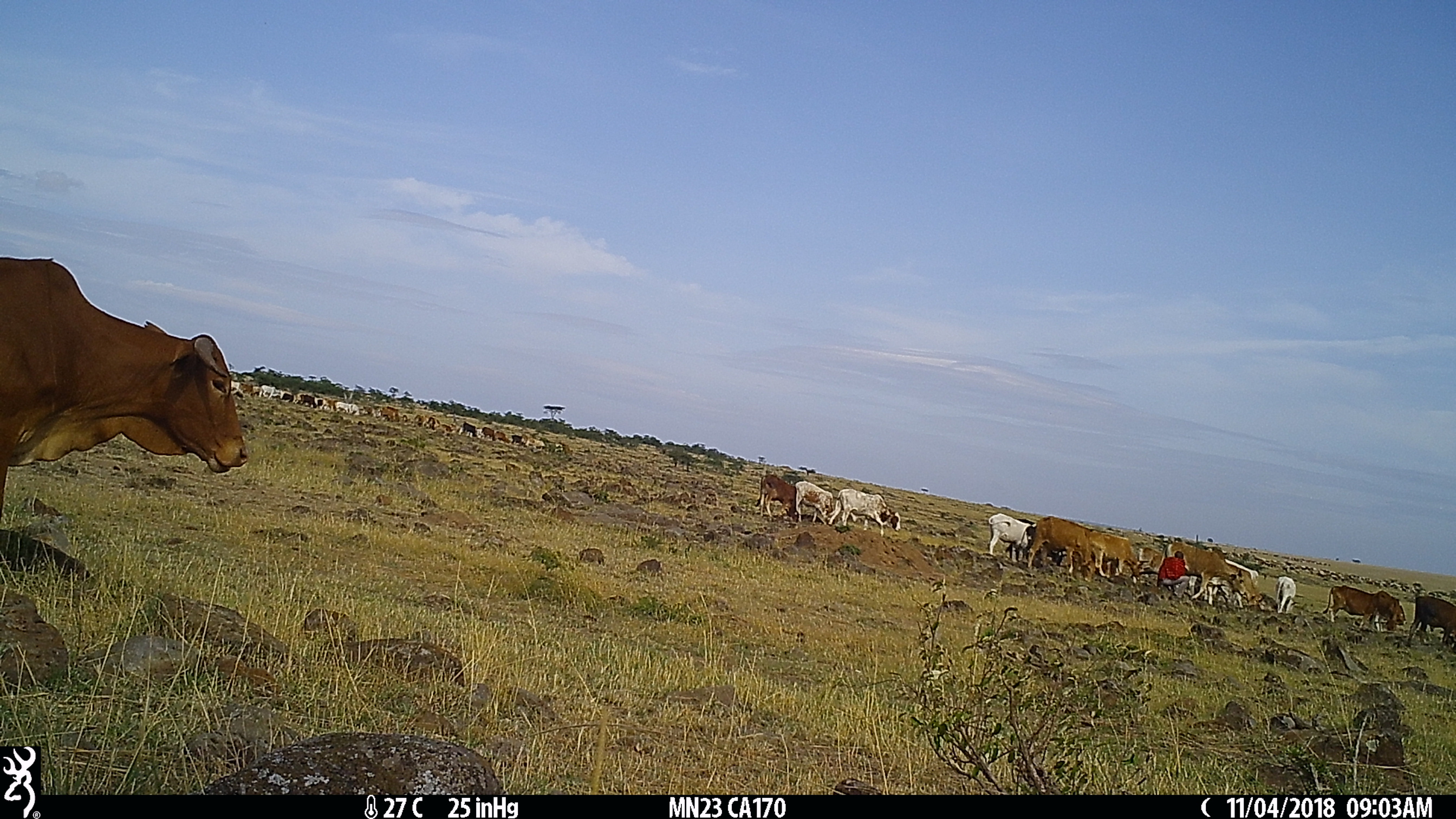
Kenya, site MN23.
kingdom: Animalia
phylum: Chordata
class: Mammalia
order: Artiodactyla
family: Bovidae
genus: Bos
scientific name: Bos taurus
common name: cattle